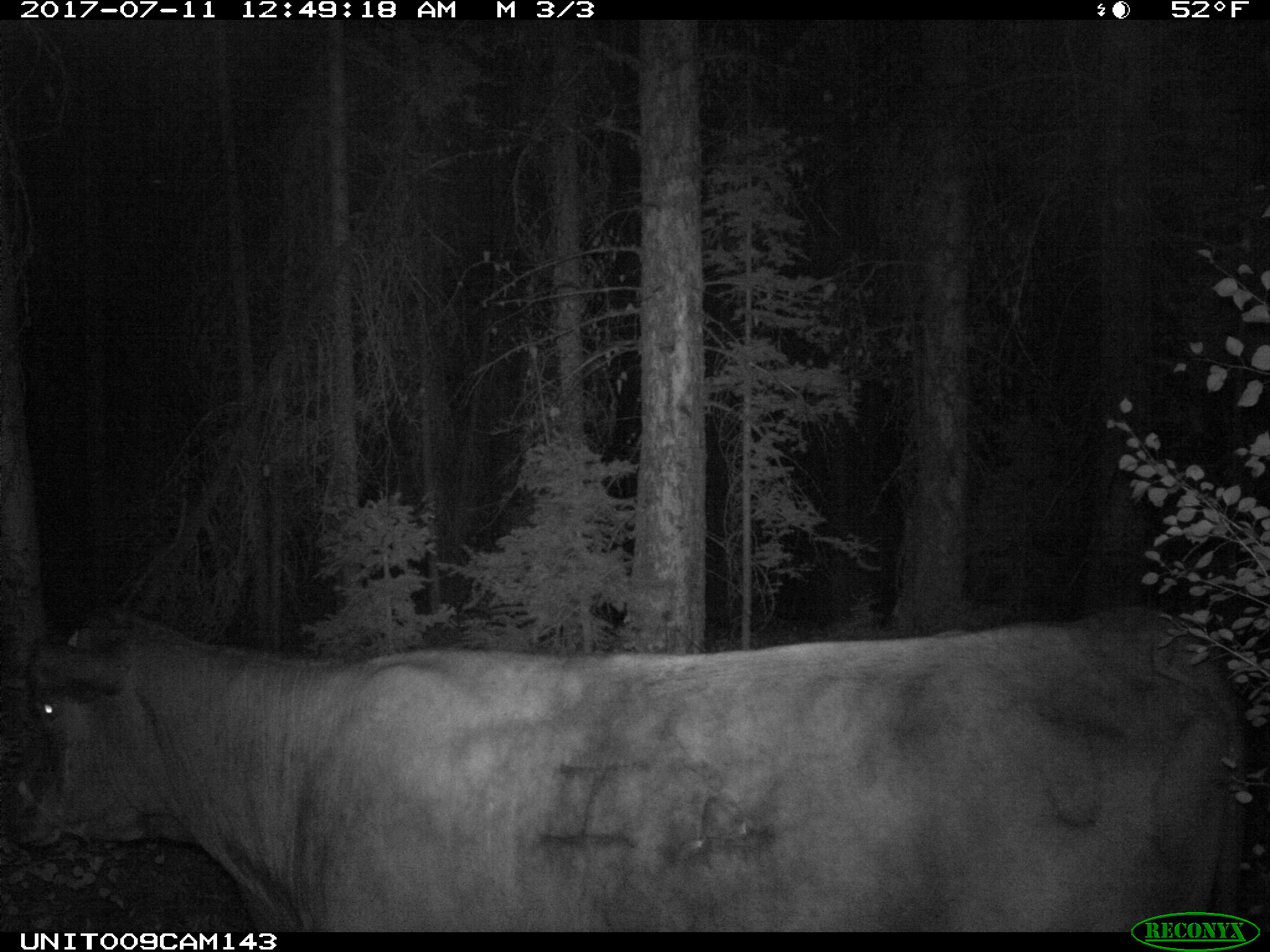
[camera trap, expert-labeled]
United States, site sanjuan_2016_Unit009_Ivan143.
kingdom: Animalia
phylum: Chordata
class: Mammalia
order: Artiodactyla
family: Bovidae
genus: Bos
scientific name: Bos taurus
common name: domestic cow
Bos taurus (domestic cow).